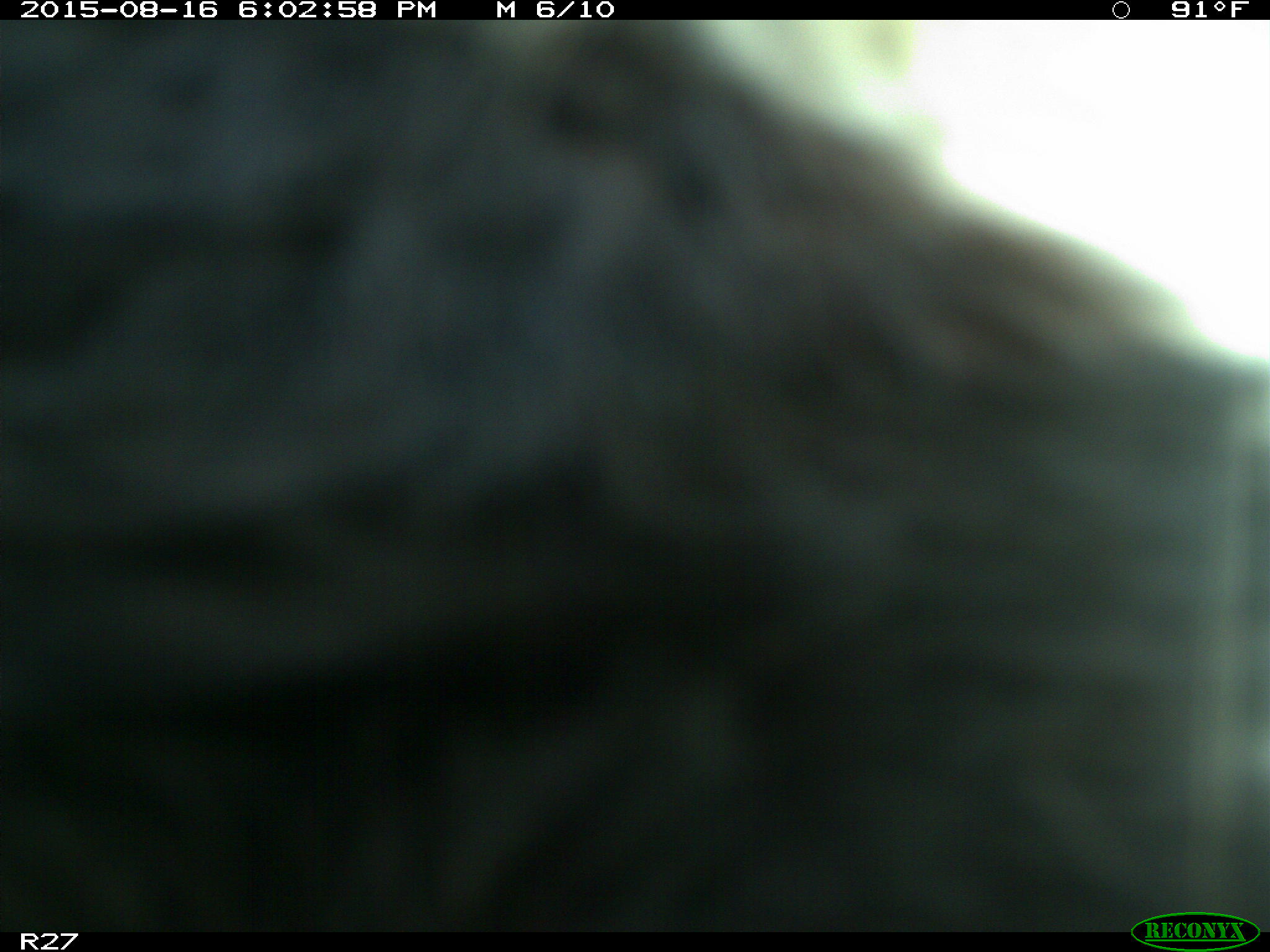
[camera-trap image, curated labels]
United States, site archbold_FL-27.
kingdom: Animalia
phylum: Chordata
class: Mammalia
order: Artiodactyla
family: Bovidae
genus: Bos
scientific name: Bos taurus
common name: domestic cow